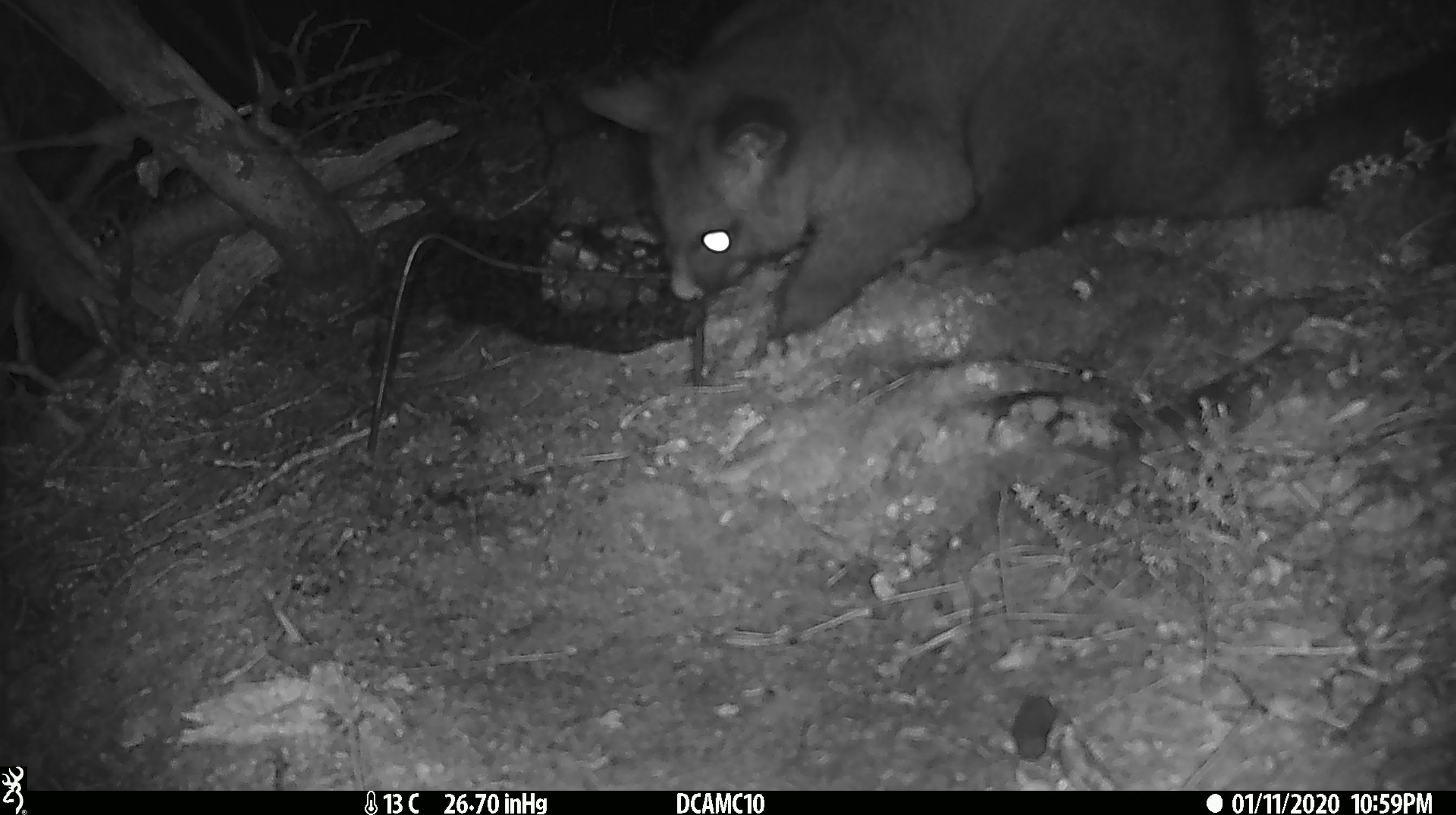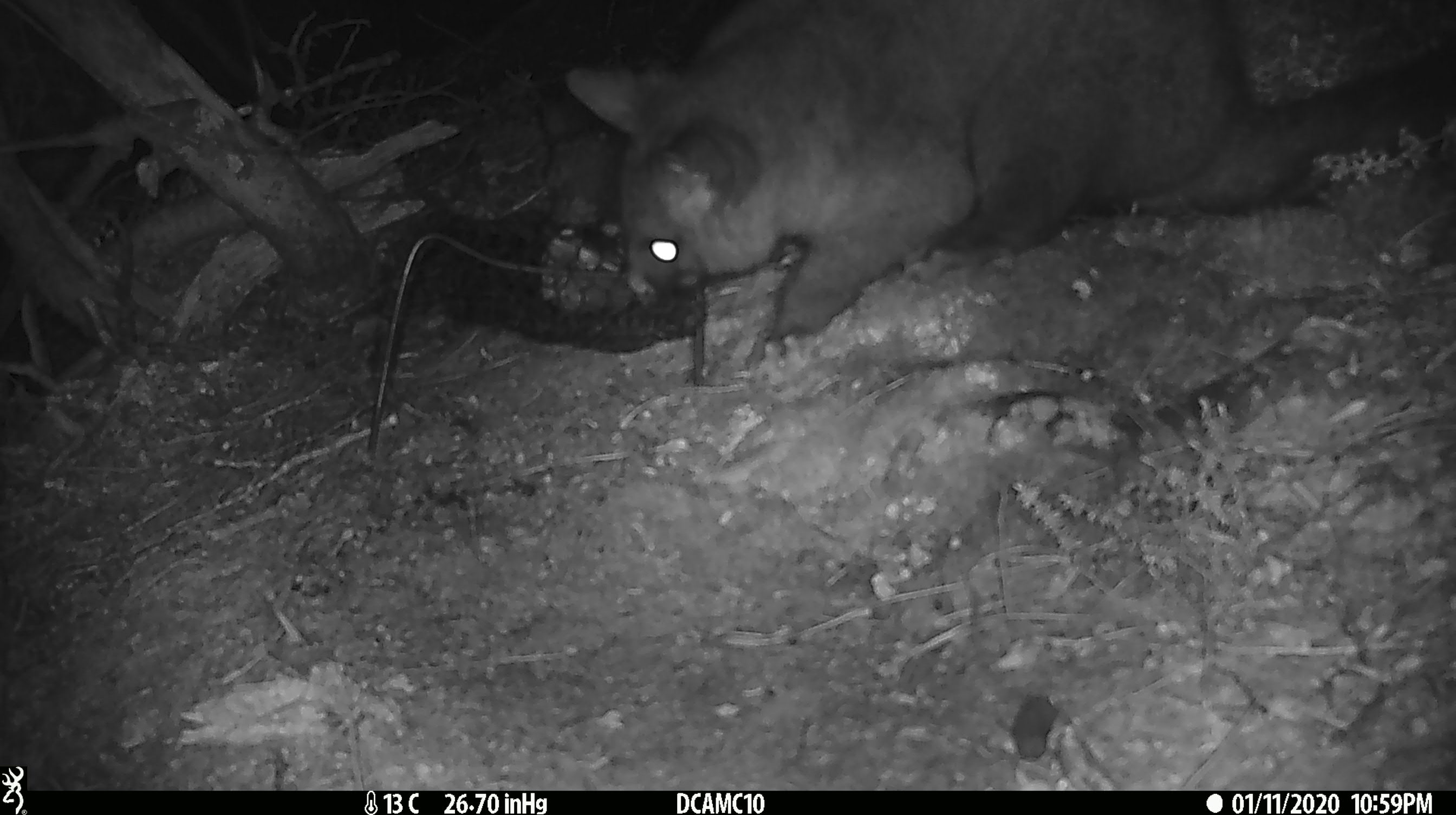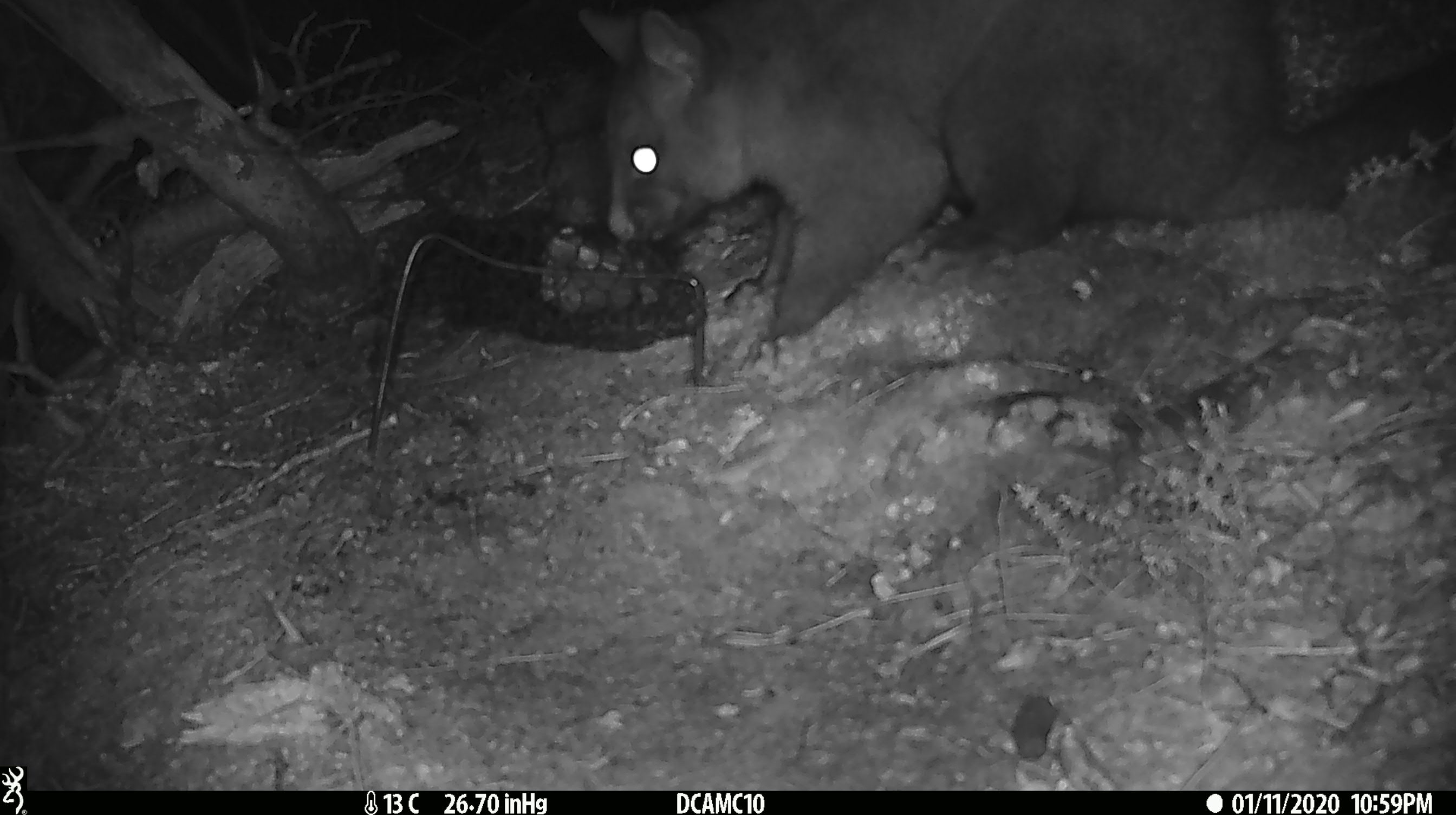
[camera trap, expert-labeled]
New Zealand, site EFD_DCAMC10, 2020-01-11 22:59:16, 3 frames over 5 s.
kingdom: Animalia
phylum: Chordata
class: Mammalia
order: Diprotodontia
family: Phalangeridae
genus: Trichosurus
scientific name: Trichosurus vulpecula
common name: common brushtail possum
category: possum